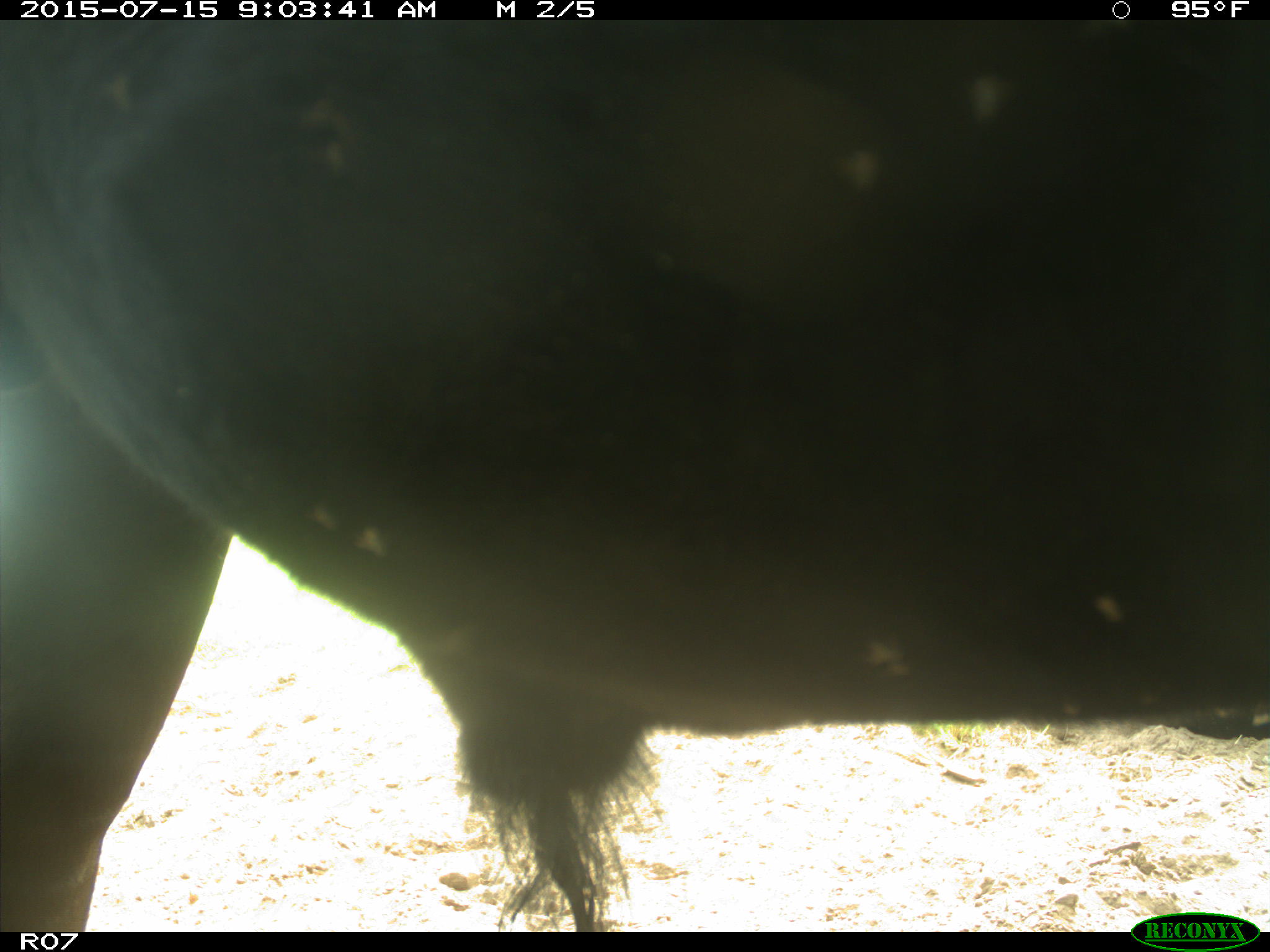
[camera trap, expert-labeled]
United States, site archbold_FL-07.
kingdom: Animalia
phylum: Chordata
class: Mammalia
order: Artiodactyla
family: Bovidae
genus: Bos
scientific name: Bos taurus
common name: domestic cow